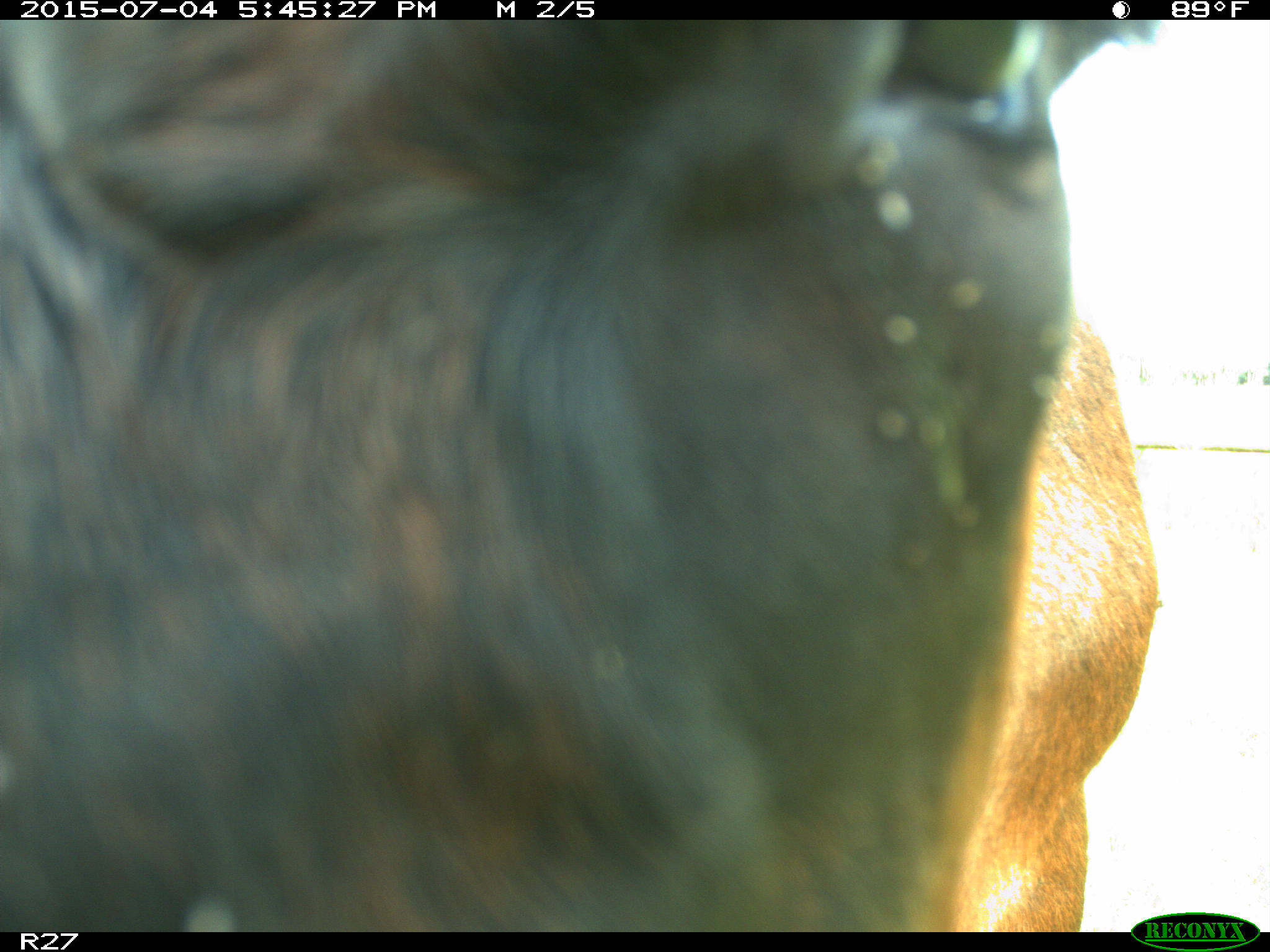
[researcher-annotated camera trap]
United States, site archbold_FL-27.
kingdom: Animalia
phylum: Chordata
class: Mammalia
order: Artiodactyla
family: Bovidae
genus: Bos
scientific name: Bos taurus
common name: domestic cow